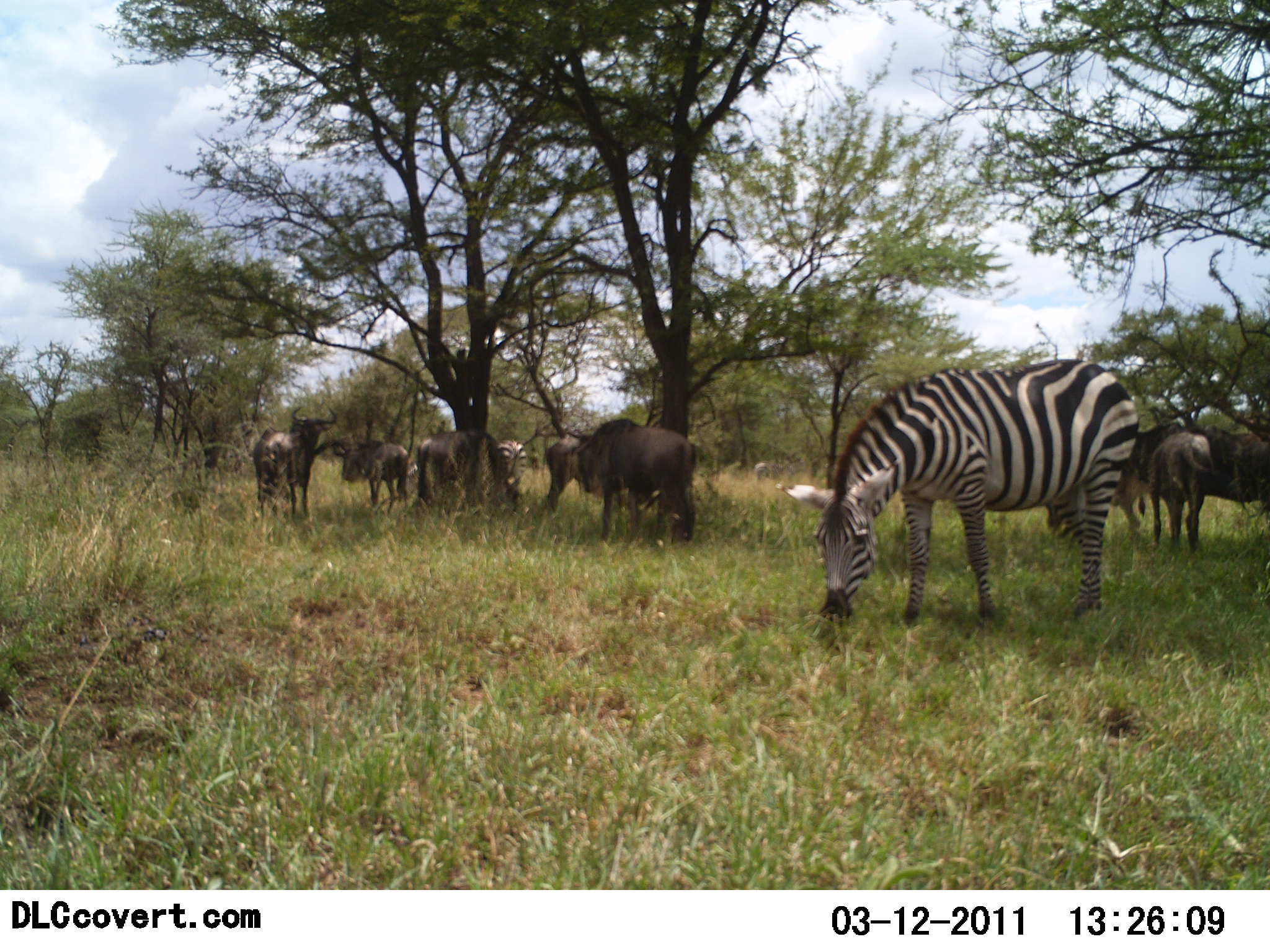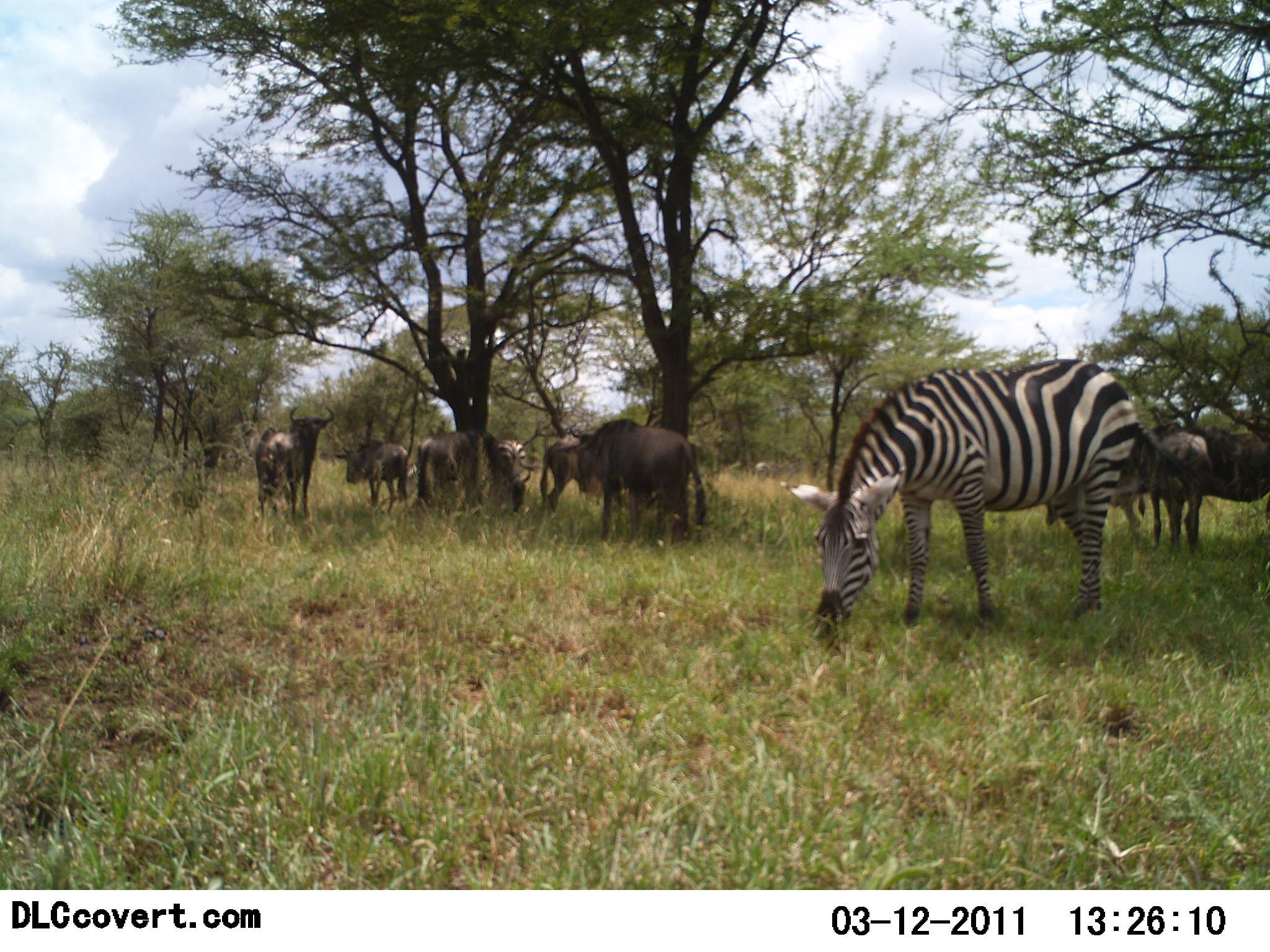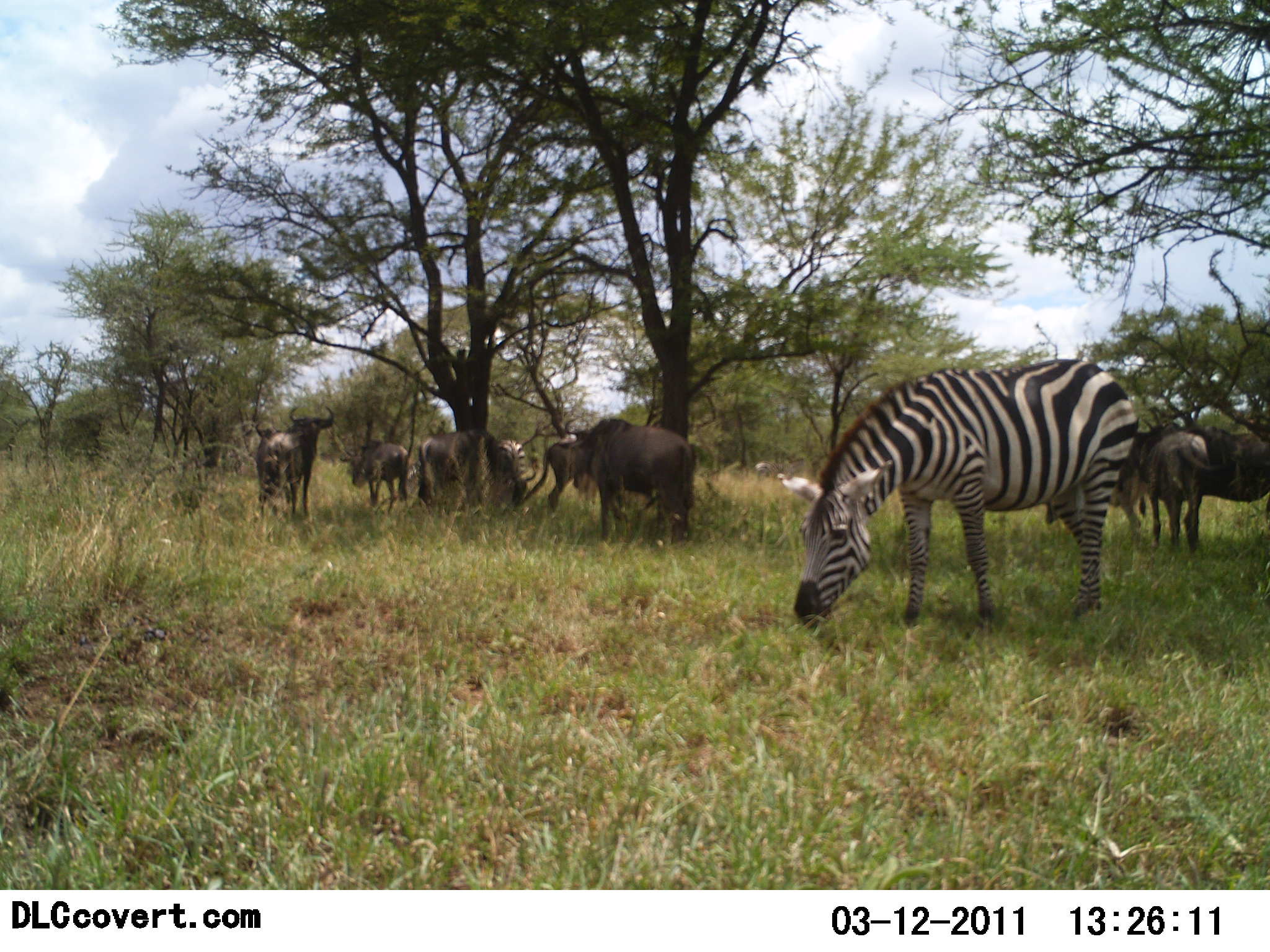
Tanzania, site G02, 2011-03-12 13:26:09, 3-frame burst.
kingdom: Animalia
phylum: Chordata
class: Mammalia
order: Artiodactyla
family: Bovidae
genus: Connochaetes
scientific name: Connochaetes taurinus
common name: blue wildebeest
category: wildebeest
Wildebeest (blue wildebeest) (Connochaetes taurinus), count 7. Behavior (volunteer vote fractions): standing 40%, resting 0%, moving 10%, interacting 0%. Young present (vote fraction): 10%. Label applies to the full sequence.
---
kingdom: Animalia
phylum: Chordata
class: Mammalia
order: Perissodactyla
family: Equidae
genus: Equus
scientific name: Equus quagga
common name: plains zebra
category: zebra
Zebra (plains zebra) (Equus quagga), count 2. Behavior (volunteer vote fractions): standing 23%, resting 8%, moving 8%, interacting 8%. Young present (vote fraction): 0%. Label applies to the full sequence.